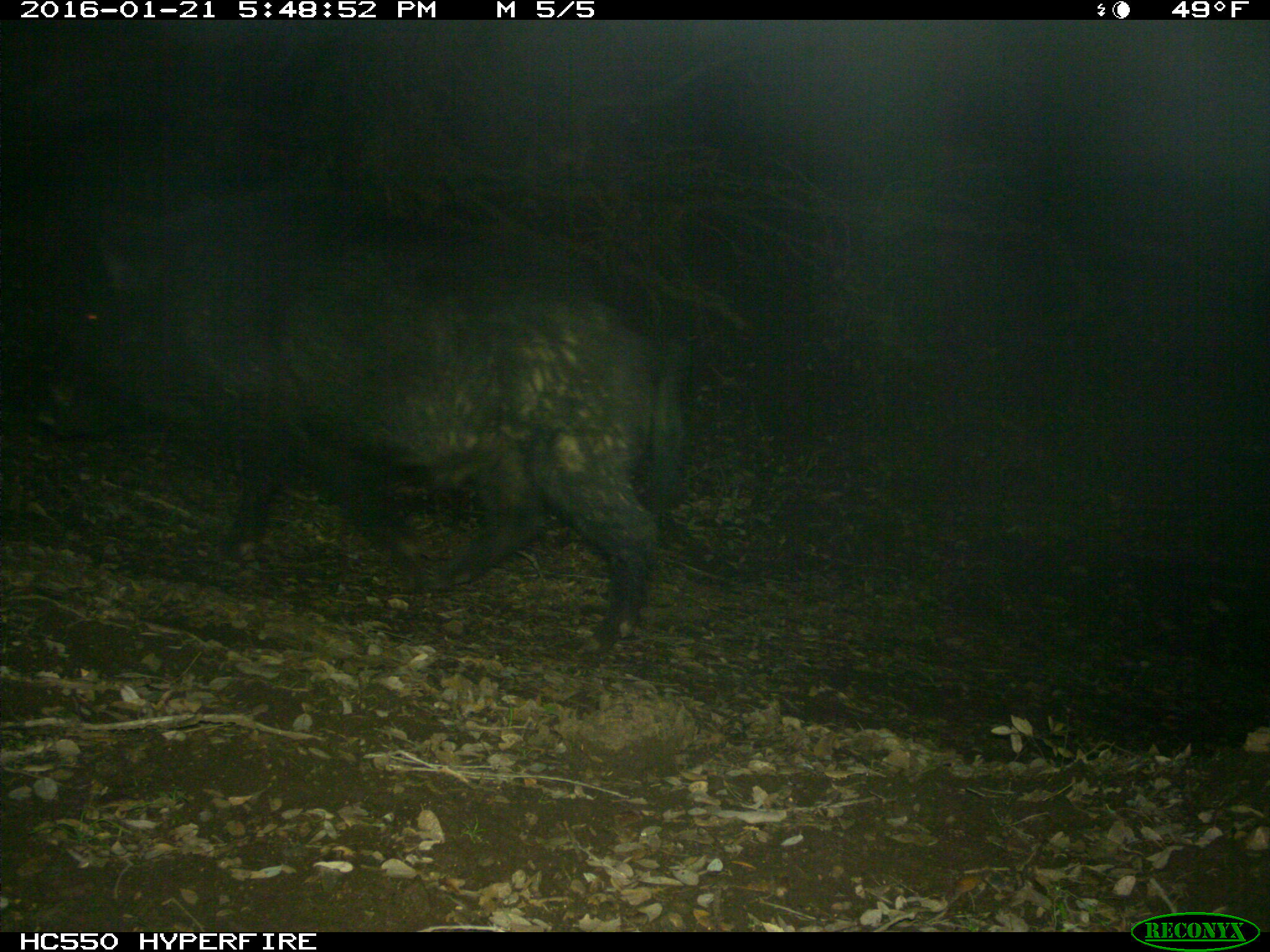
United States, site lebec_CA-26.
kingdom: Animalia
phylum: Chordata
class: Mammalia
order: Artiodactyla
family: Suidae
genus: Sus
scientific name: Sus scrofa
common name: wild boar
Sus scrofa (wild boar).